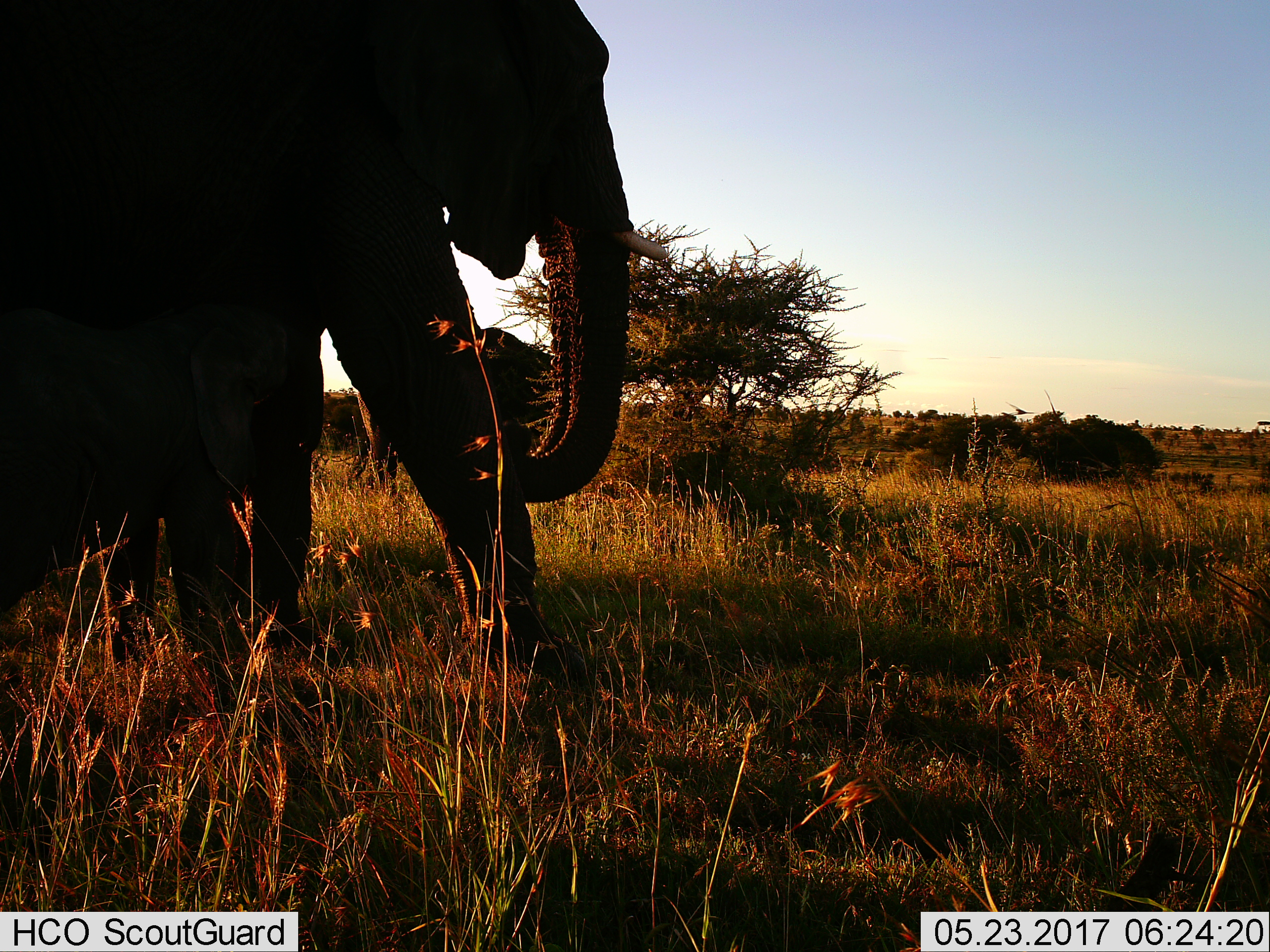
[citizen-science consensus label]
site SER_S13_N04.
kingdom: Animalia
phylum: Chordata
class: Mammalia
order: Proboscidea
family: Elephantidae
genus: Loxodonta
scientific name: Loxodonta africana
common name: african bush elephant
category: elephant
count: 1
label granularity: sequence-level